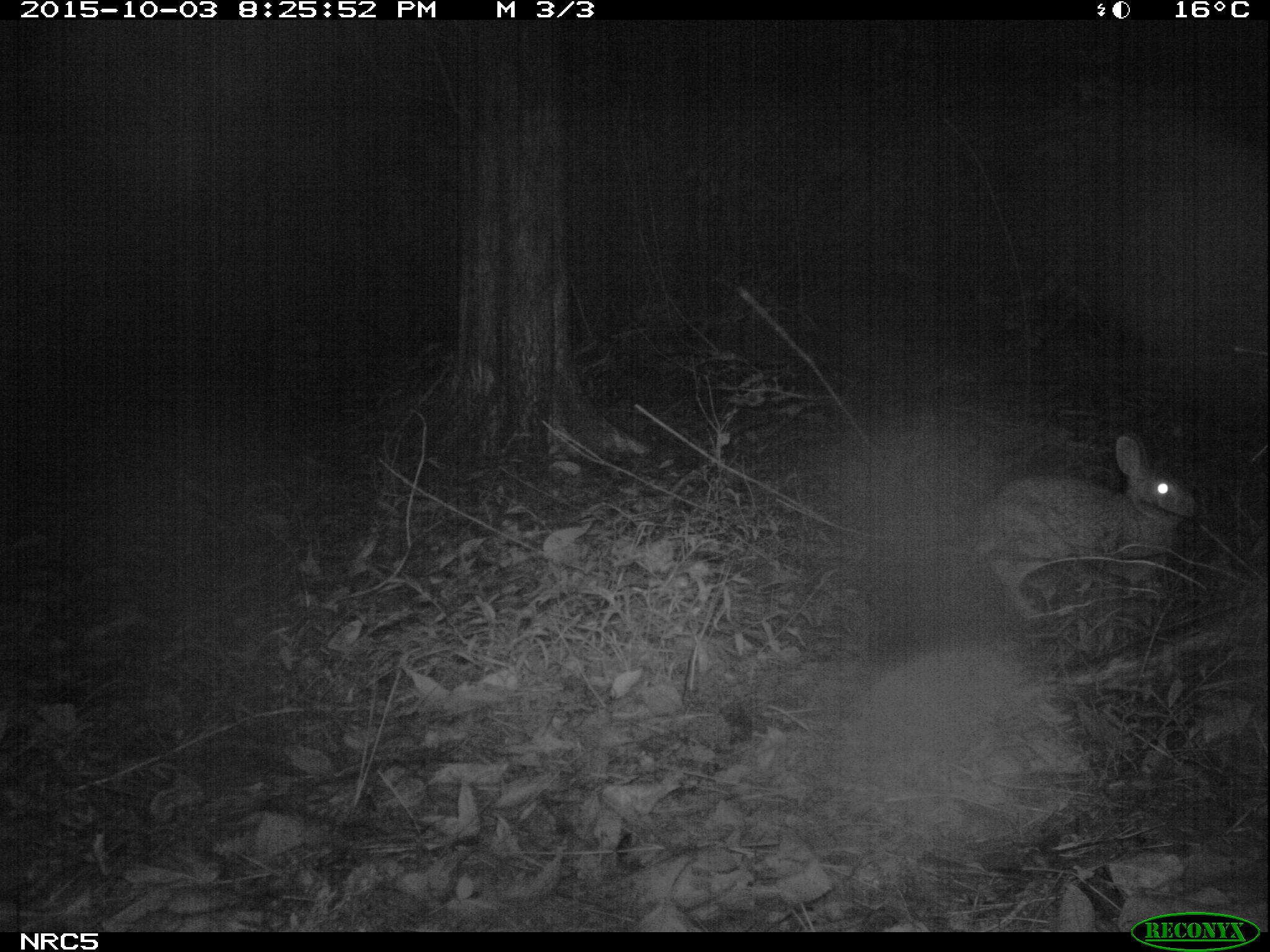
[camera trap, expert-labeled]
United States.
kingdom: Animalia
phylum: Chordata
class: Mammalia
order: Lagomorpha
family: Leporidae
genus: Sylvilagus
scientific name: Sylvilagus floridanus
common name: eastern cottontail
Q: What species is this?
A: Eastern Cottontail (Sylvilagus floridanus).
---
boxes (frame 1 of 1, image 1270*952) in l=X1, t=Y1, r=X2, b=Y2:
Eastern Cottontail: l=959, t=428, r=1201, b=629